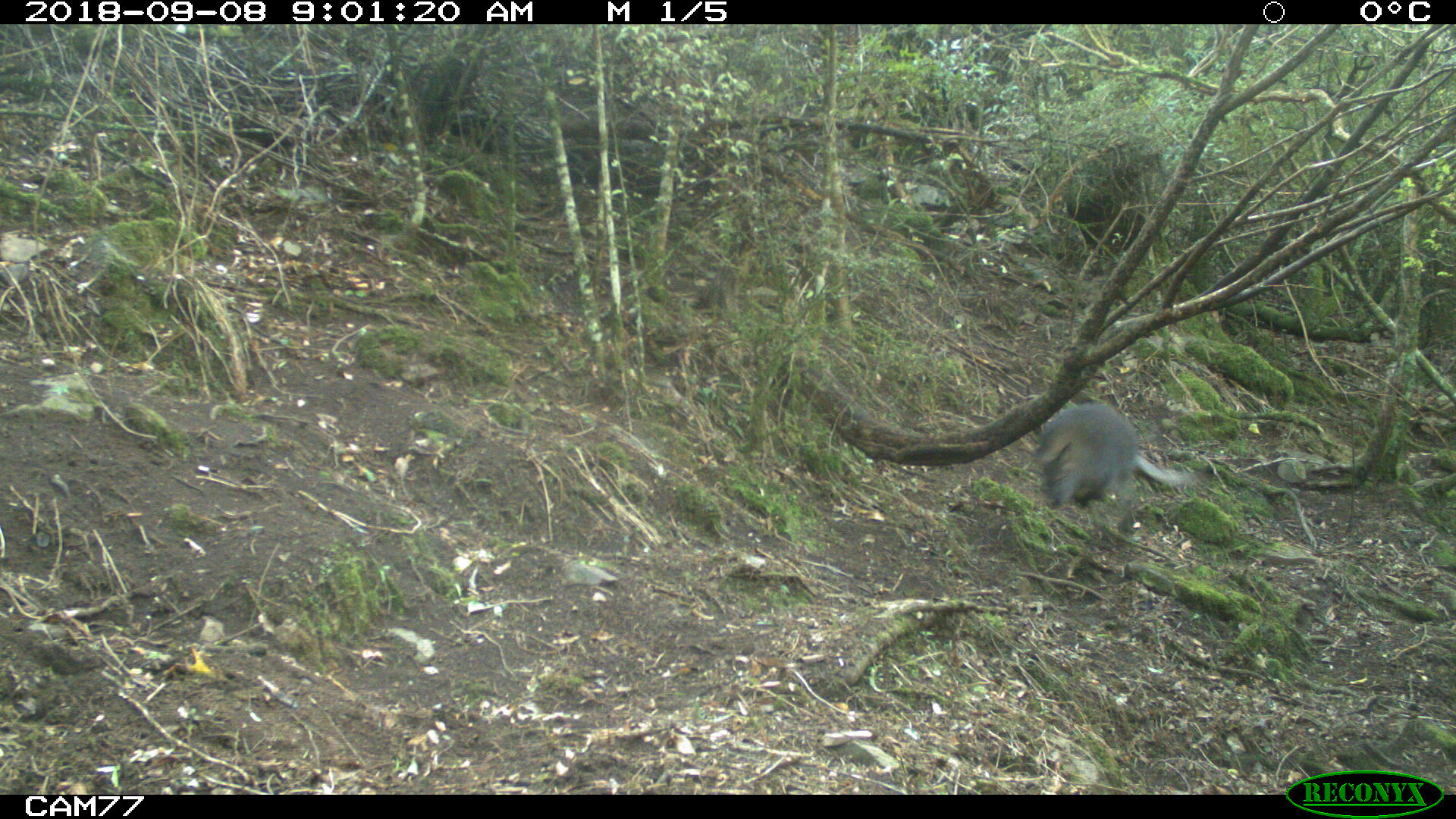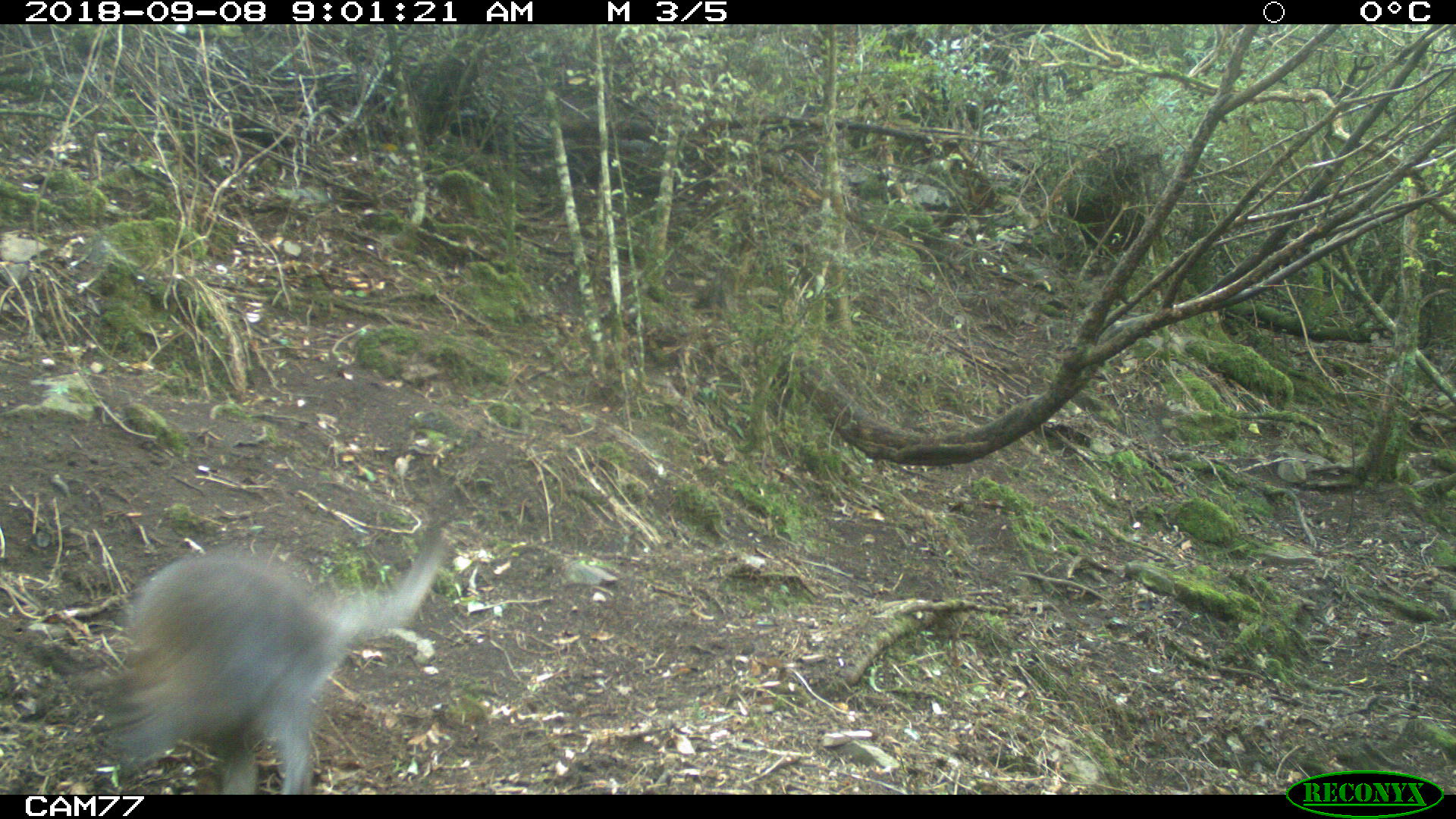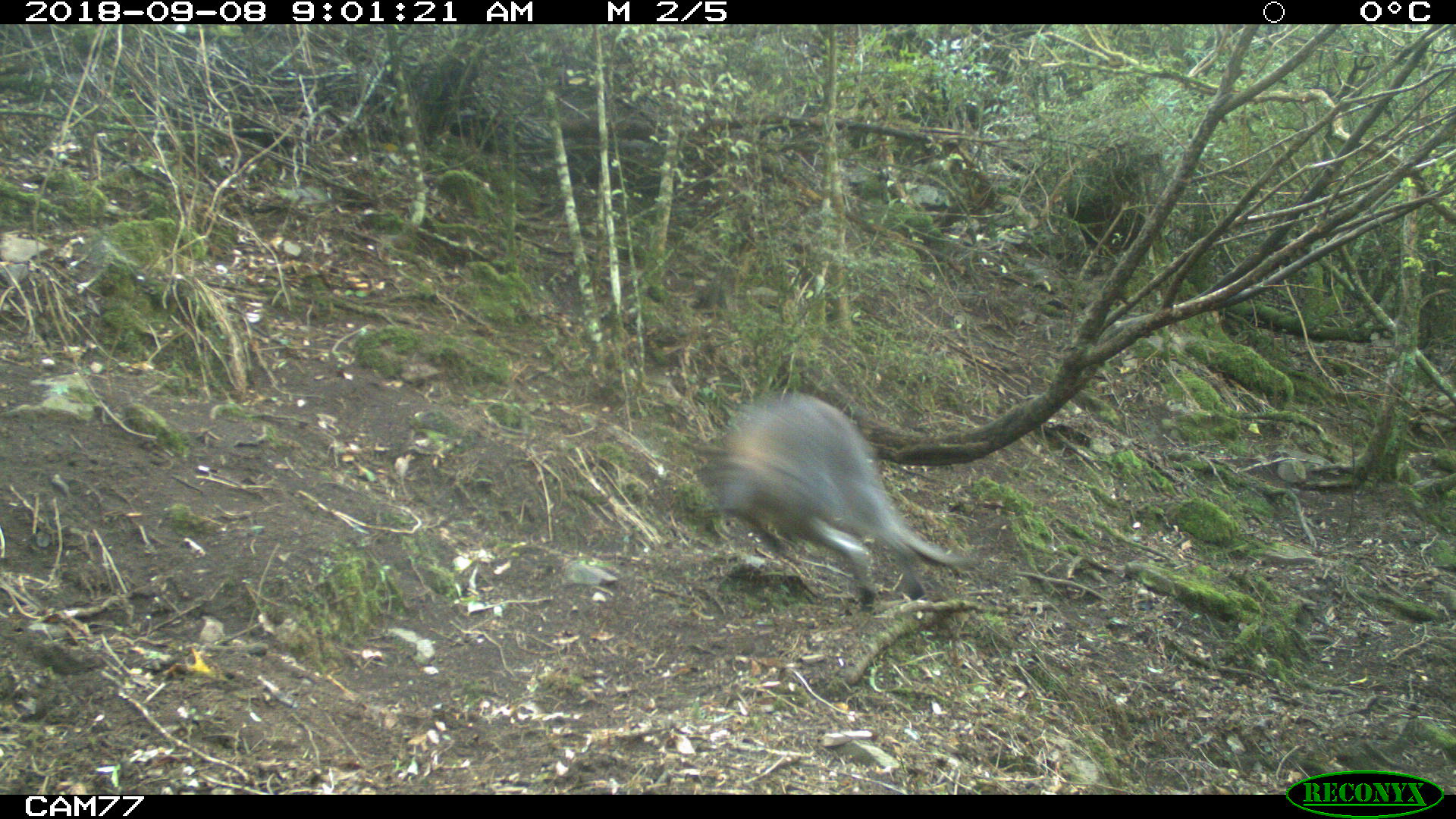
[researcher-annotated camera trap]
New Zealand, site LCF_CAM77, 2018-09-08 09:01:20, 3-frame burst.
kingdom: Animalia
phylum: Chordata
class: Mammalia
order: Diprotodontia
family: Macropodidae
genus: Notamacropus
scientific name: Notamacropus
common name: wallaby